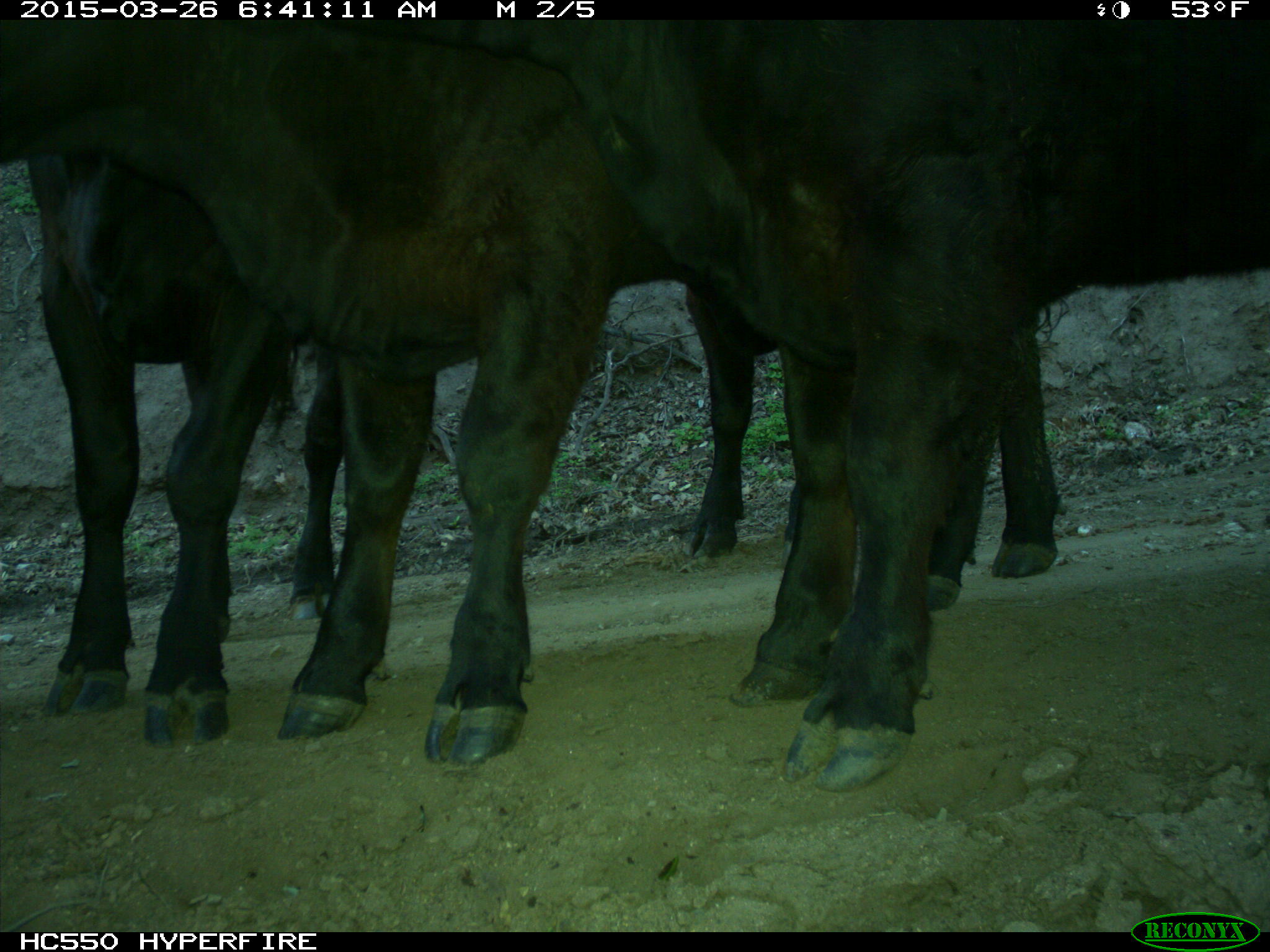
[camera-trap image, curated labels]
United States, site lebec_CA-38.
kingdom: Animalia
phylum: Chordata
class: Mammalia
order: Artiodactyla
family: Bovidae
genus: Bos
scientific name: Bos taurus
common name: domestic cow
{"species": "Bos taurus (domestic cow)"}